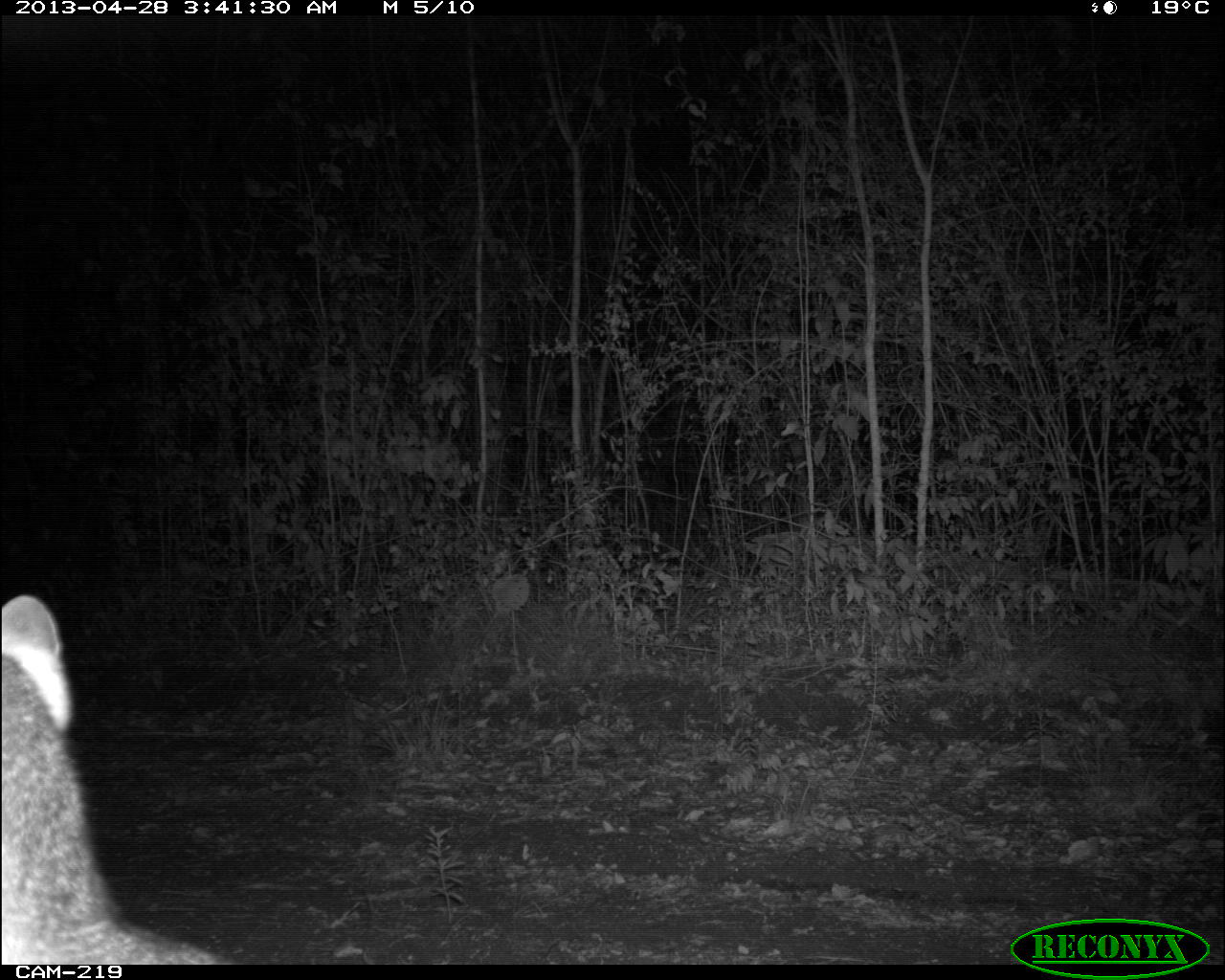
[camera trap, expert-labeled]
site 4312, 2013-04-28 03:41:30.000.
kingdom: Animalia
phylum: Chordata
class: Mammalia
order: Carnivora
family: Canidae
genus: Urocyon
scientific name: Urocyon cinereoargenteus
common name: gray fox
Urocyon cinereoargenteus (gray fox), count 1.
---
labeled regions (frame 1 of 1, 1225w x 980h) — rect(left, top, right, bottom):
urocyon cinereoargenteus: rect(0, 596, 218, 963)